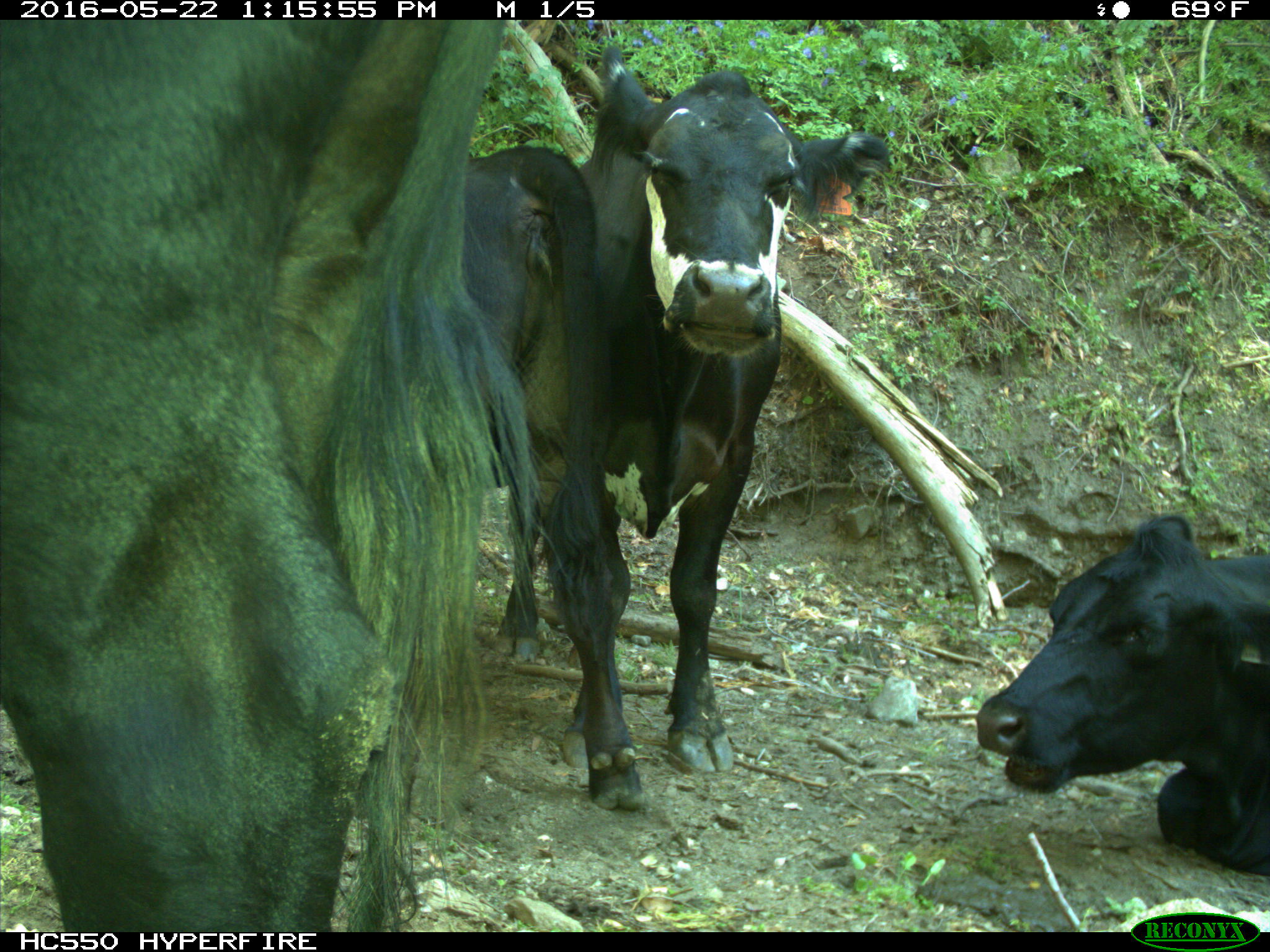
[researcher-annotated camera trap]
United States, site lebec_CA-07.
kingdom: Animalia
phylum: Chordata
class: Mammalia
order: Artiodactyla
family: Bovidae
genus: Bos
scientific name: Bos taurus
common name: domestic cow